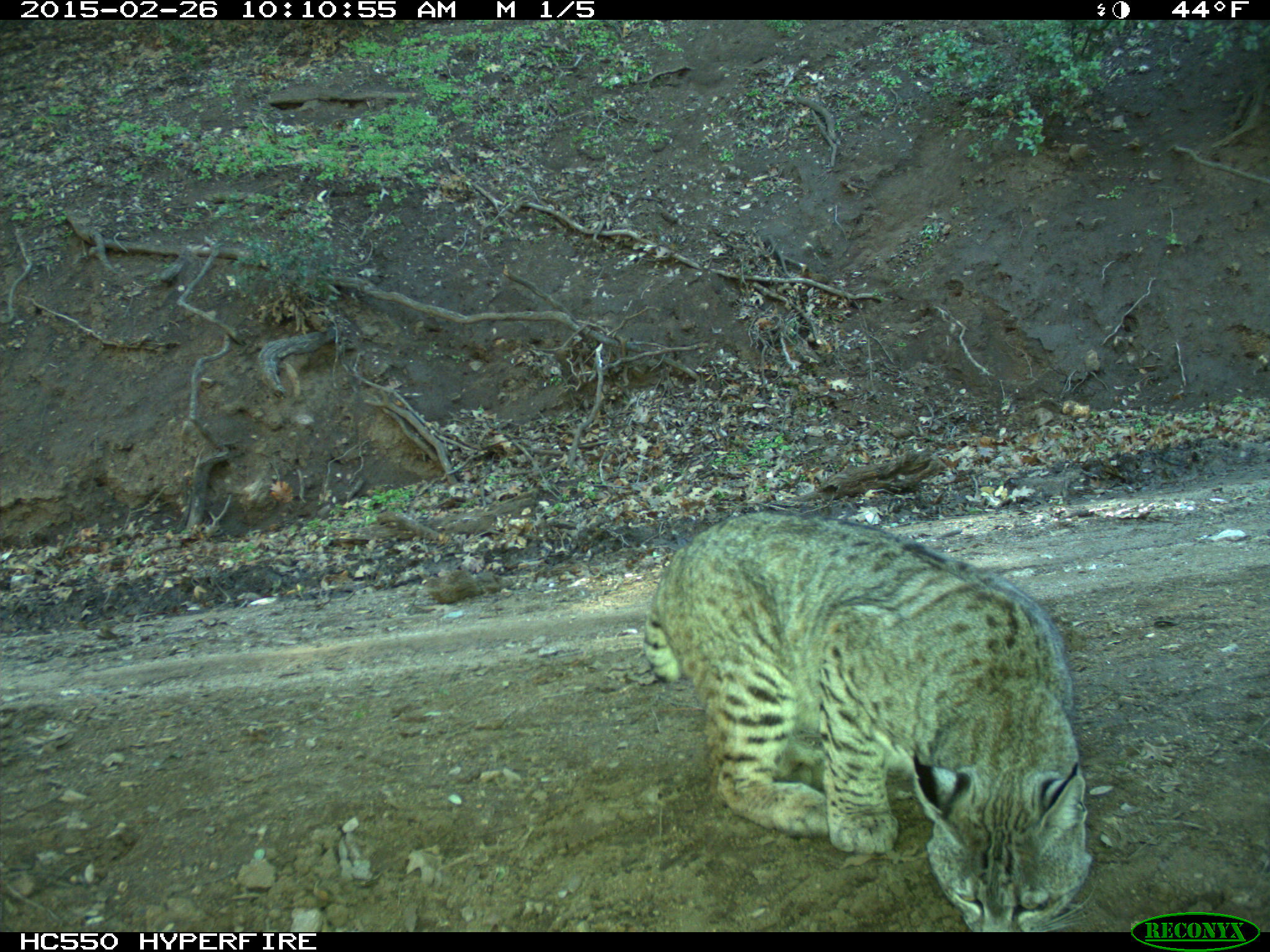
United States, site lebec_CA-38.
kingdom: Animalia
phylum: Chordata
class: Mammalia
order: Carnivora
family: Felidae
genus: Lynx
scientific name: Lynx rufus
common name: bobcat